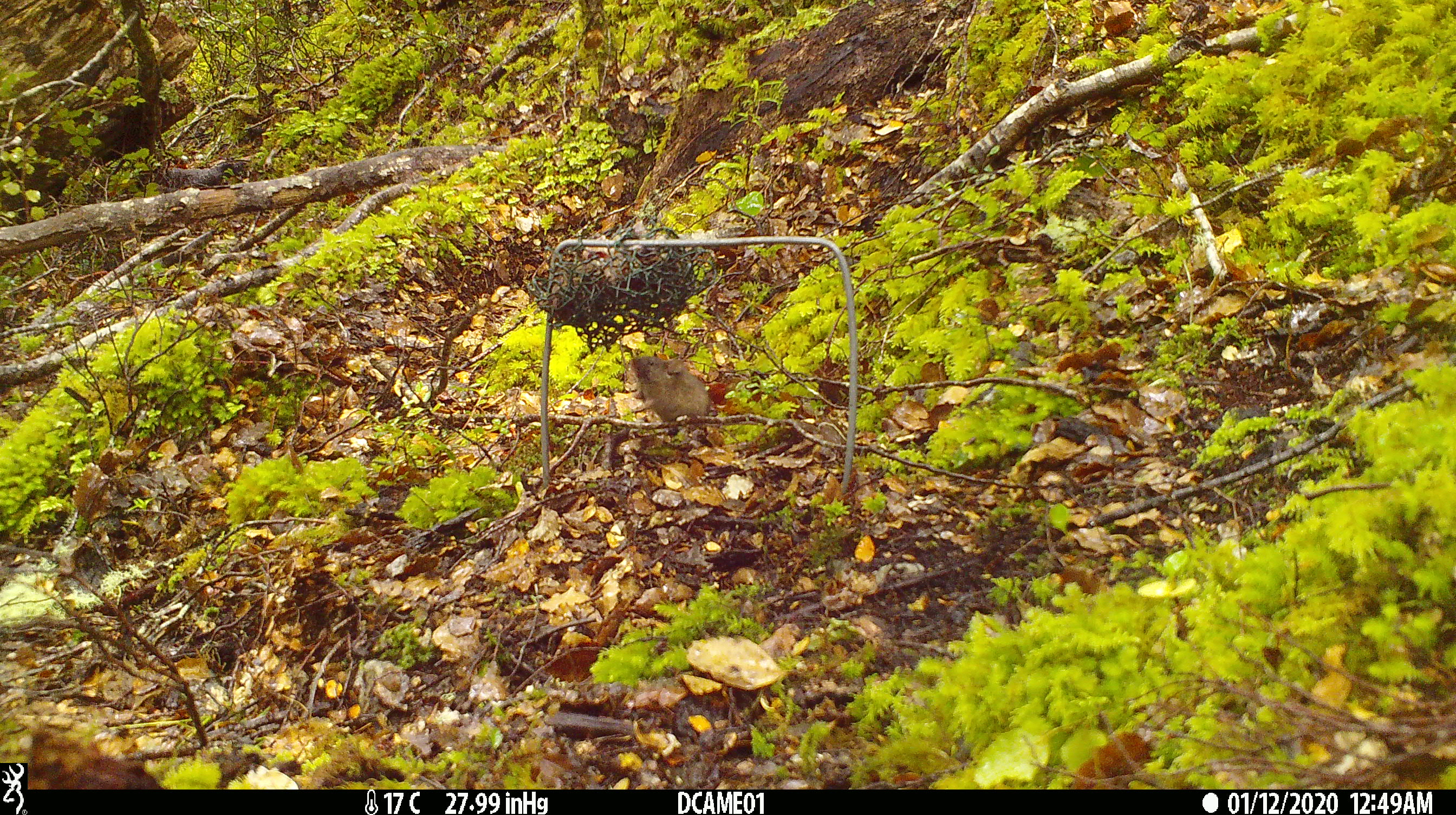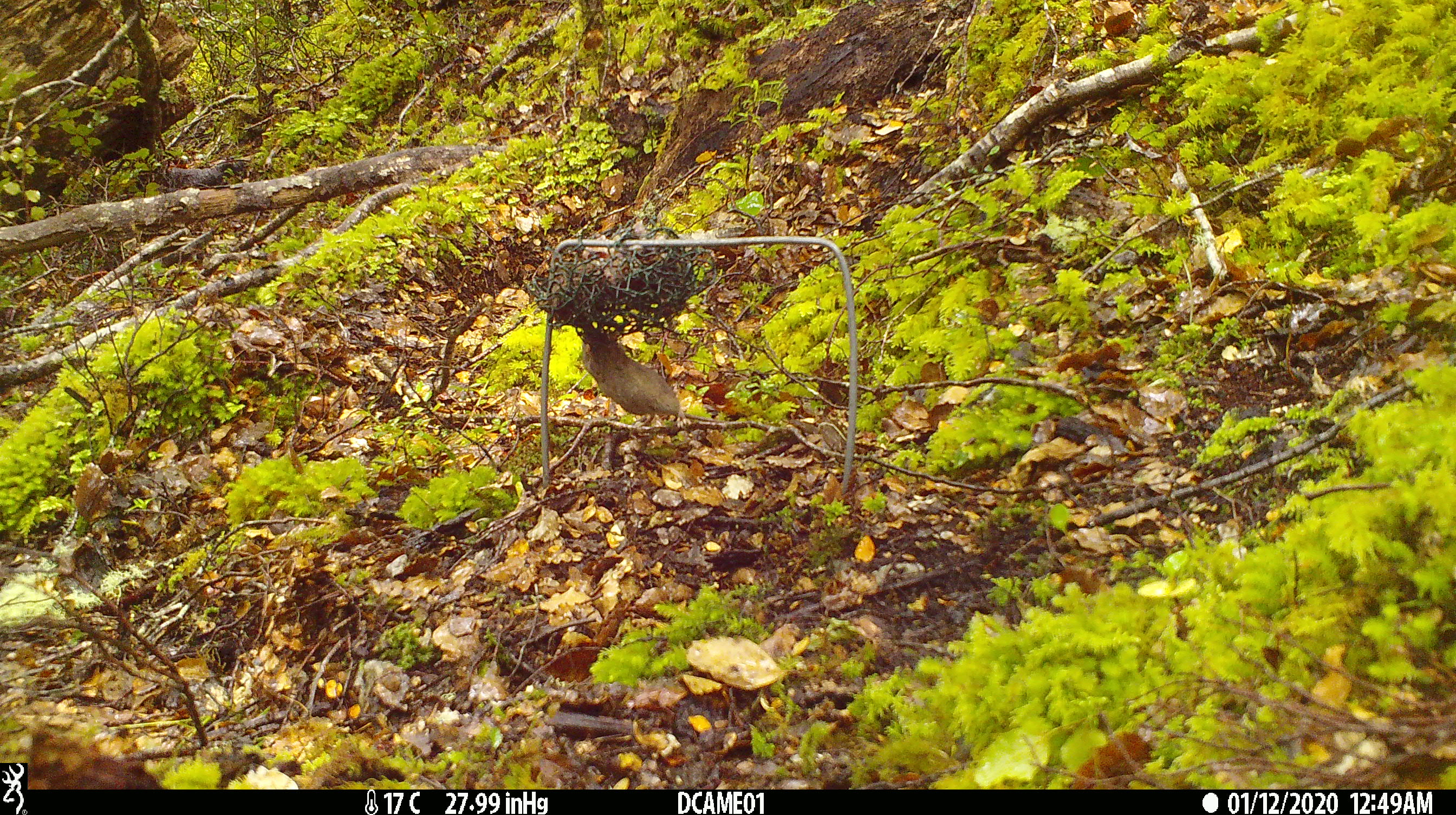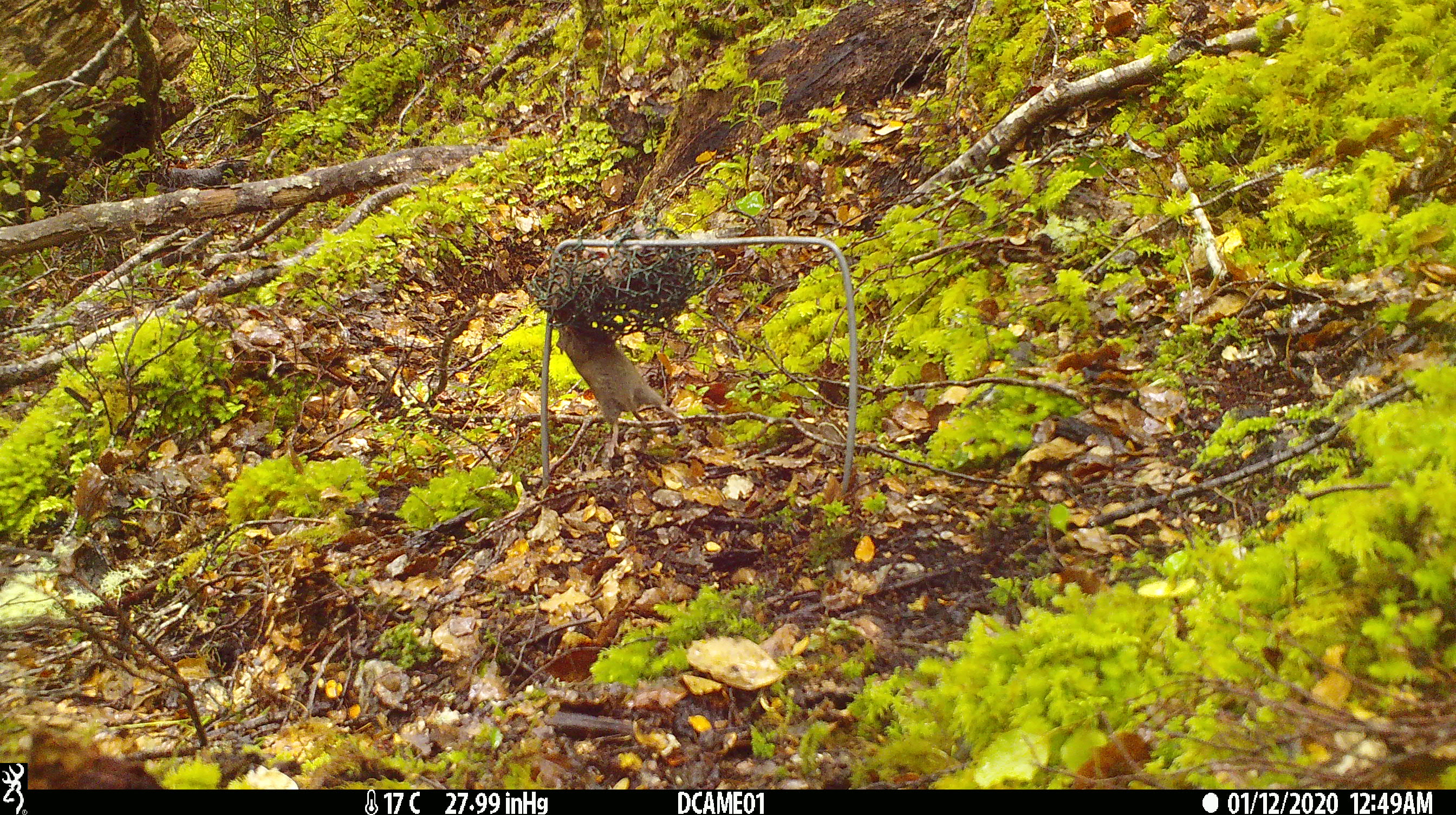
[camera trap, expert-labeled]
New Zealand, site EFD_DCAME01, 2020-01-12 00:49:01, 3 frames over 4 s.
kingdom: Animalia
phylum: Chordata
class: Mammalia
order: Rodentia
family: Muridae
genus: Mus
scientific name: Mus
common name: mouse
Mouse (Mus).